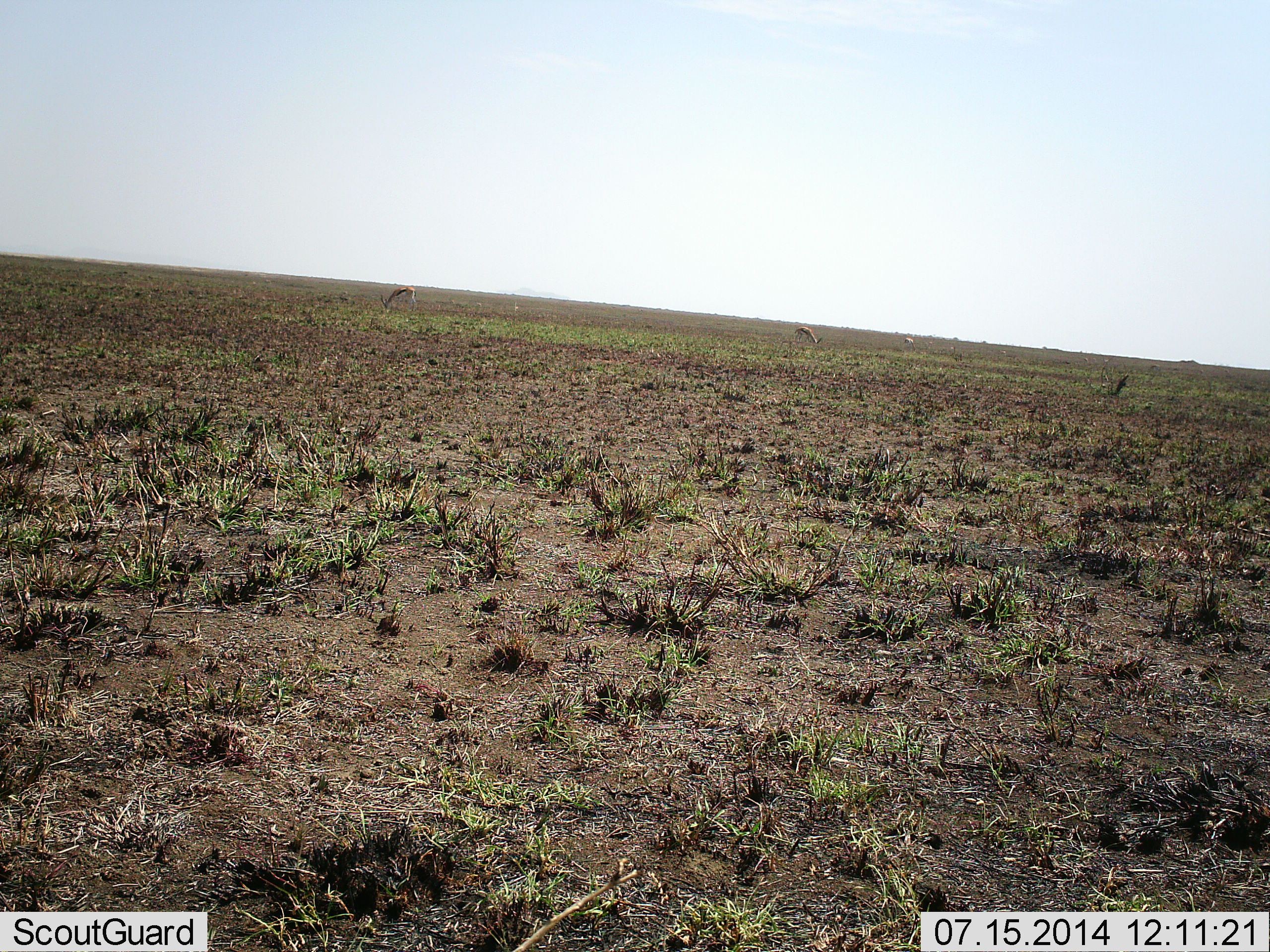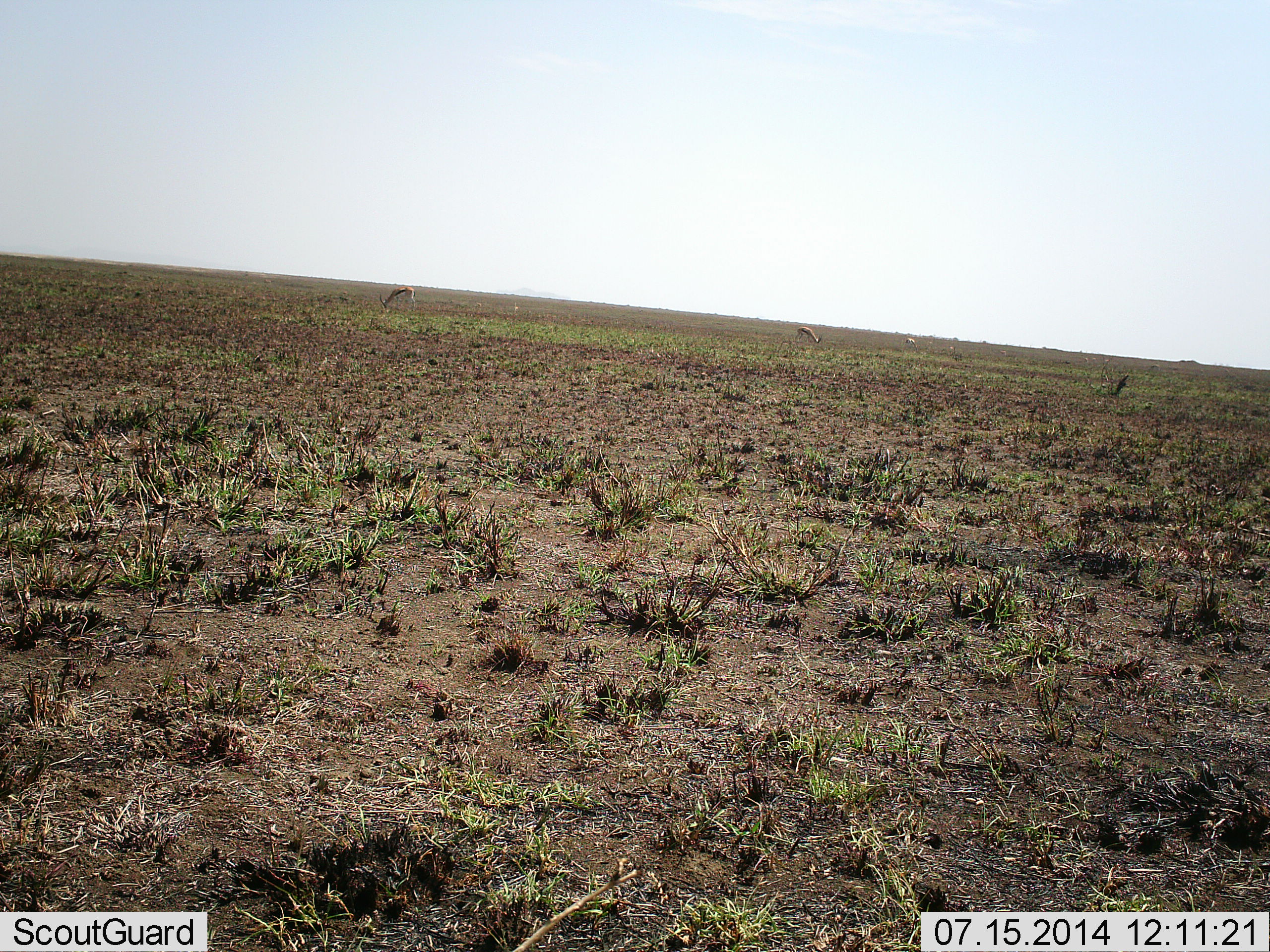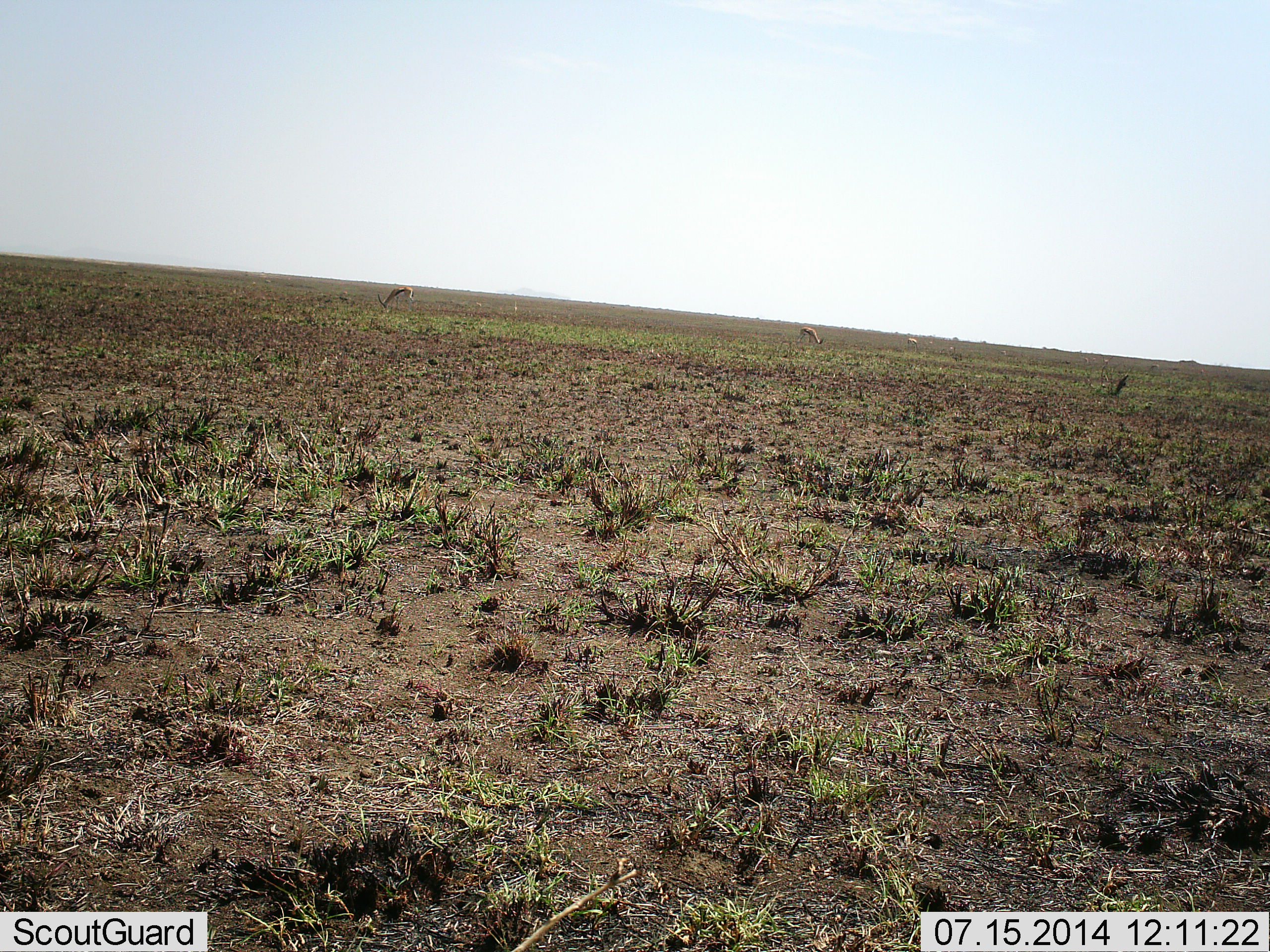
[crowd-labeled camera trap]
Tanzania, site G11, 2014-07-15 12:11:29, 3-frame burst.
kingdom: Animalia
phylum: Chordata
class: Mammalia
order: Artiodactyla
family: Bovidae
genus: Eudorcas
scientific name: Eudorcas thomsonii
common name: thomson's gazelle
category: gazellethomsons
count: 3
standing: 0%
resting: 0%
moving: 0%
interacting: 0%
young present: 0%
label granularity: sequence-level